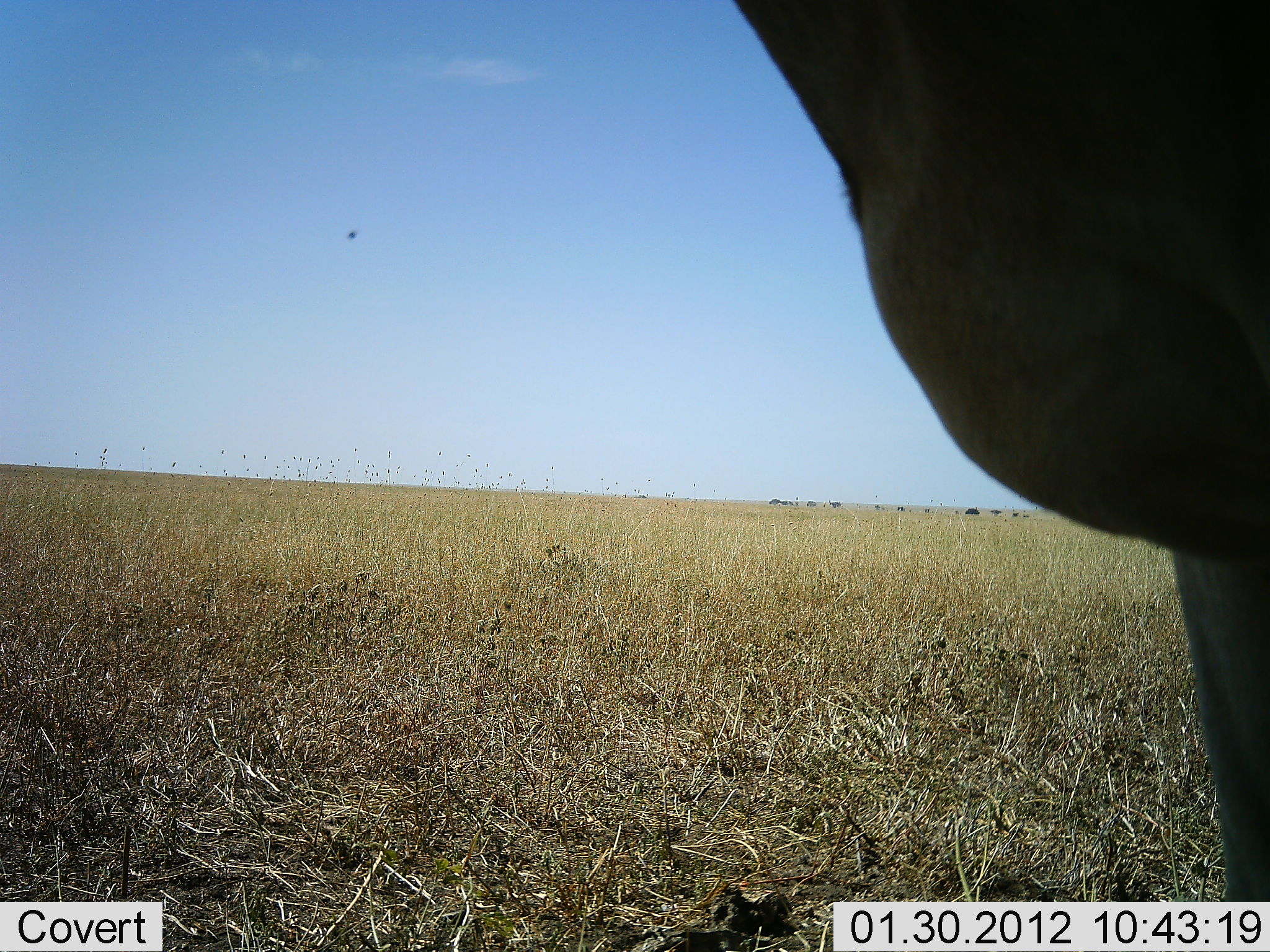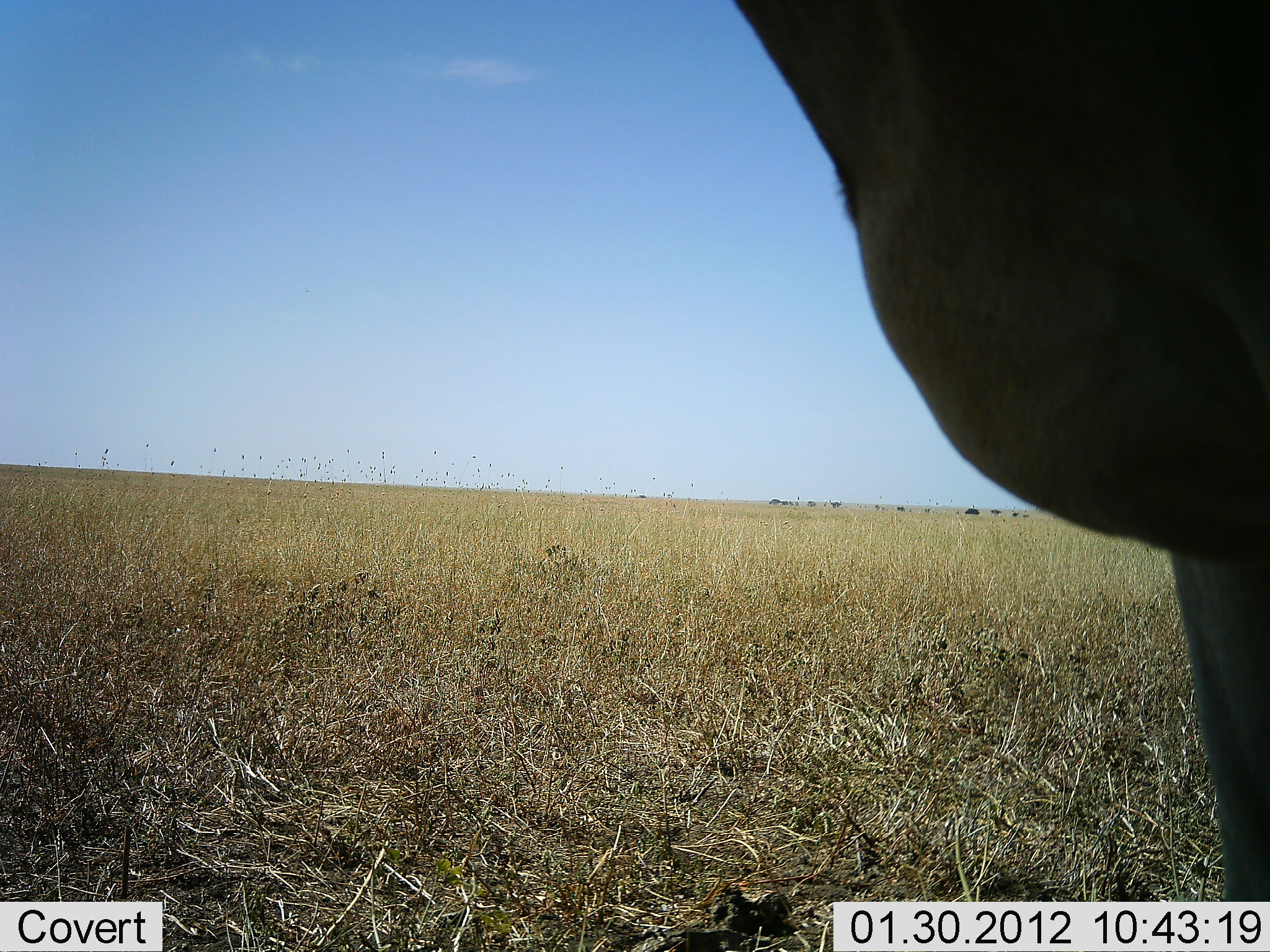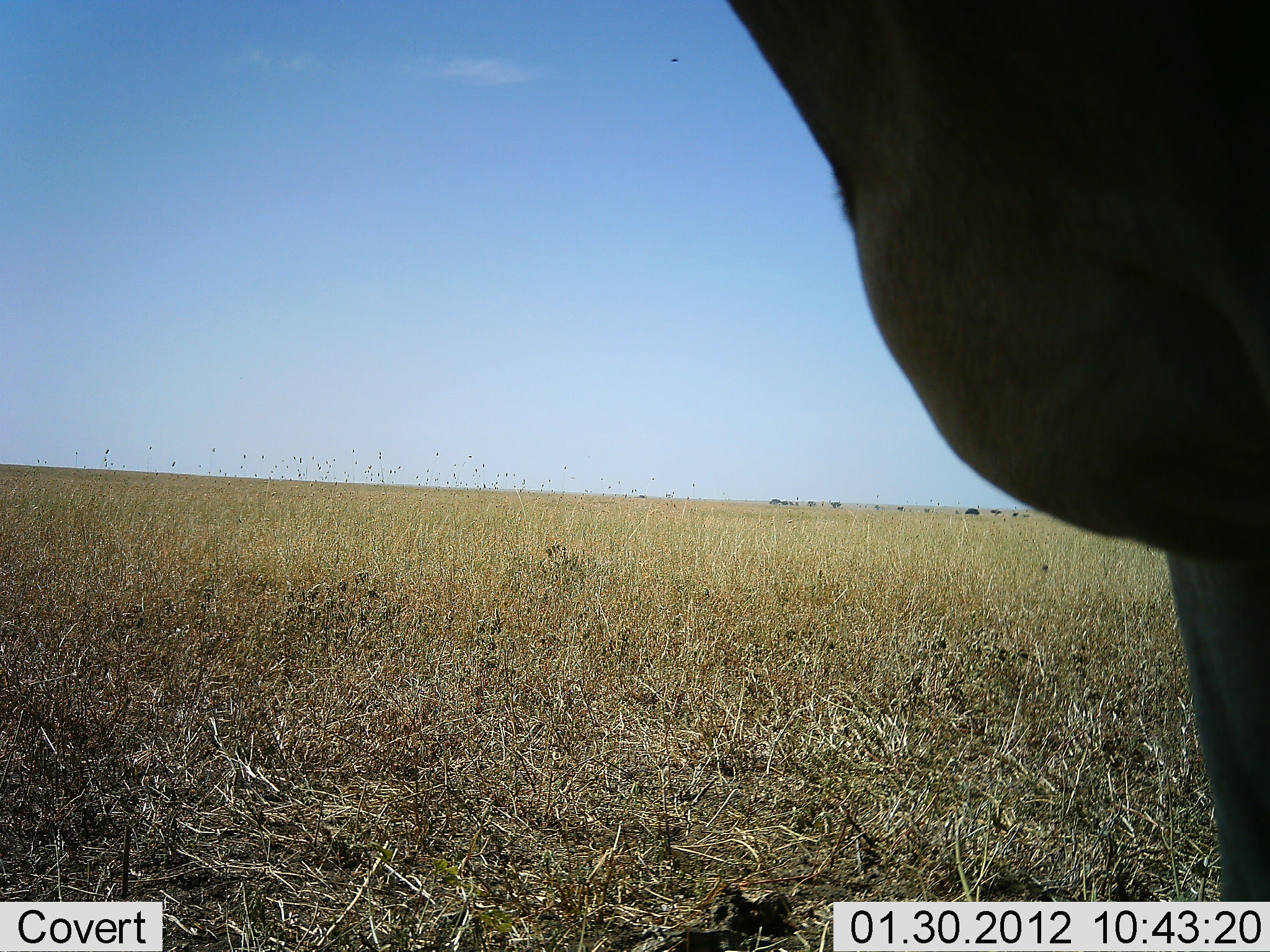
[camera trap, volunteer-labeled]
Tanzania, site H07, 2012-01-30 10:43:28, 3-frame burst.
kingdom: Animalia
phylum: Chordata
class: Mammalia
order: Artiodactyla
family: Bovidae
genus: Alcelaphus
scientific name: Alcelaphus buselaphus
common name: hartebeest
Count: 1.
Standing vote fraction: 100%.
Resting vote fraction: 0%.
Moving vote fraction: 0%.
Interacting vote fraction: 0%.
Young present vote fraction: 0%.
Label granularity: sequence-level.